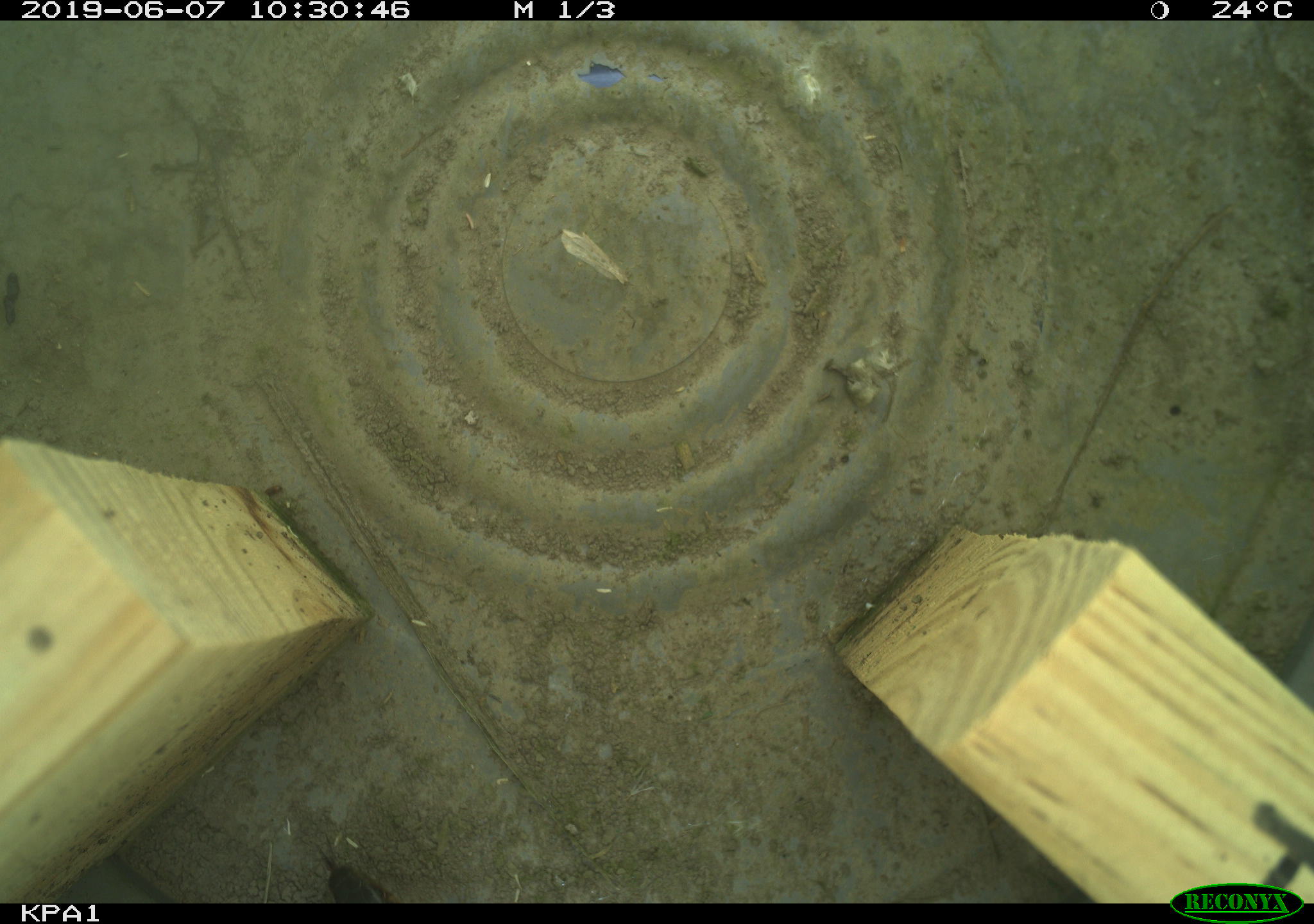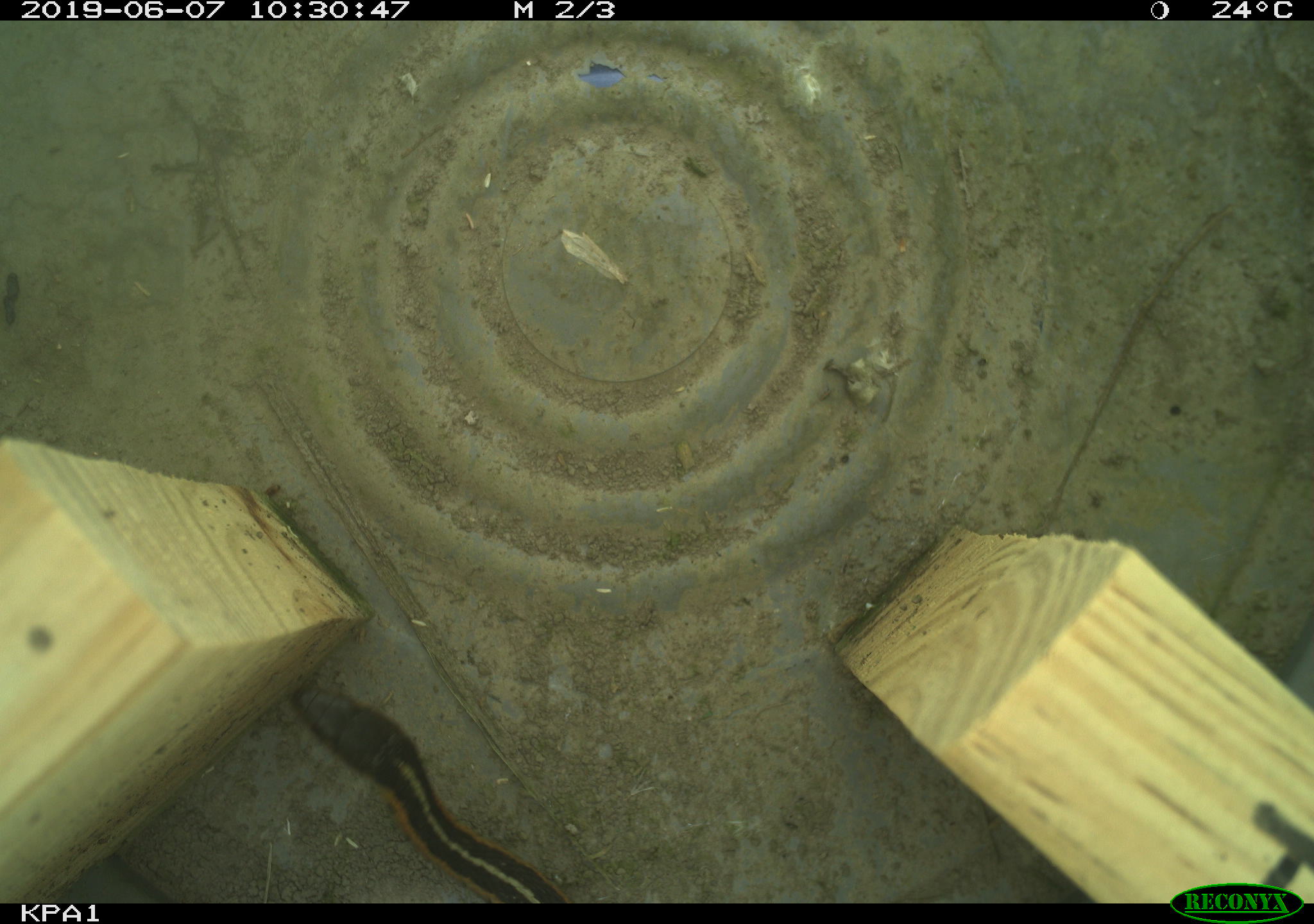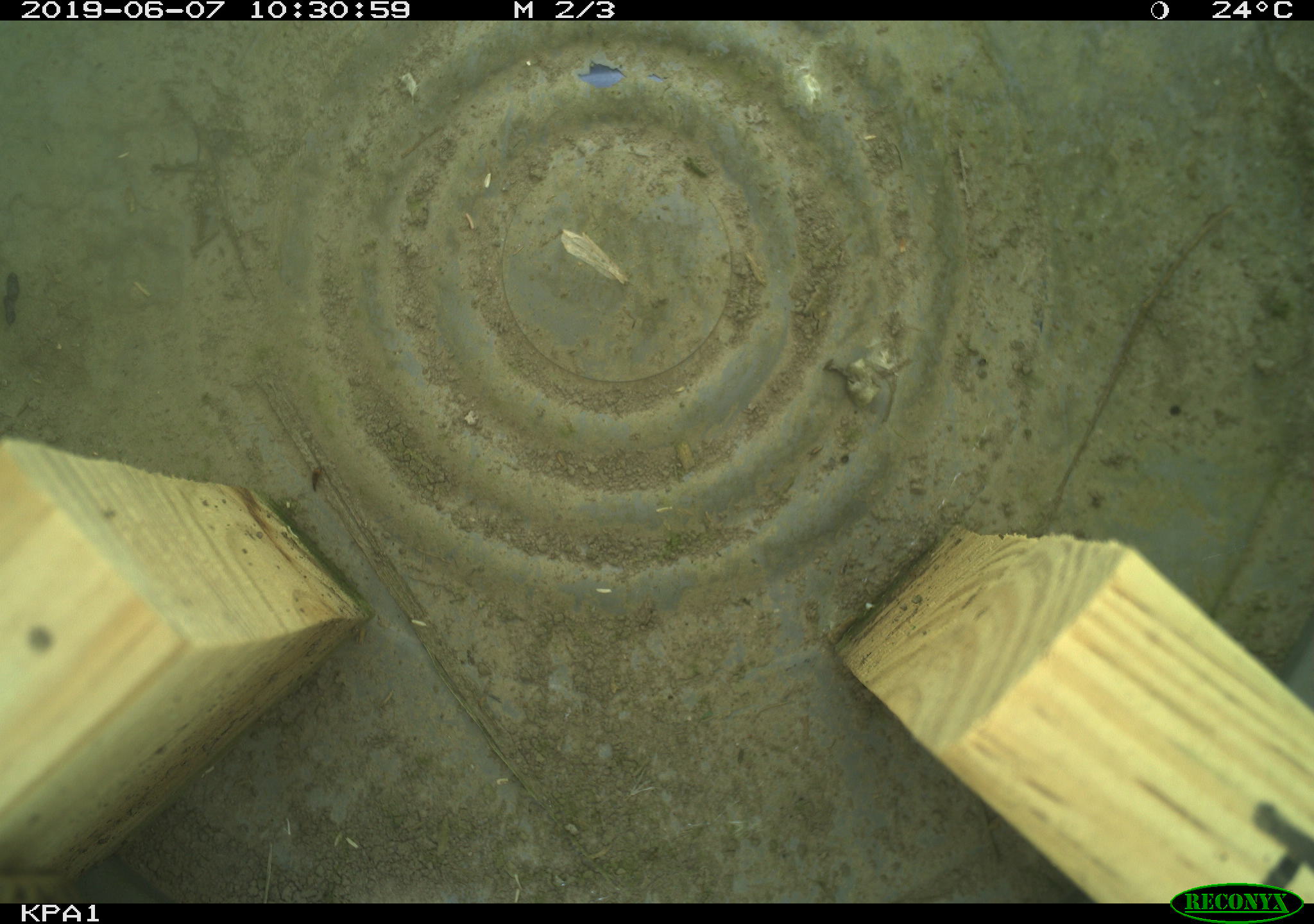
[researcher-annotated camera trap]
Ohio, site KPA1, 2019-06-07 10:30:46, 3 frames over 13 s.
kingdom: Animalia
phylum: Chordata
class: Reptilia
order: Squamata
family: Colubridae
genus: Thamnophis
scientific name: Thamnophis sirtalis sirtalis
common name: eastern gartersnake